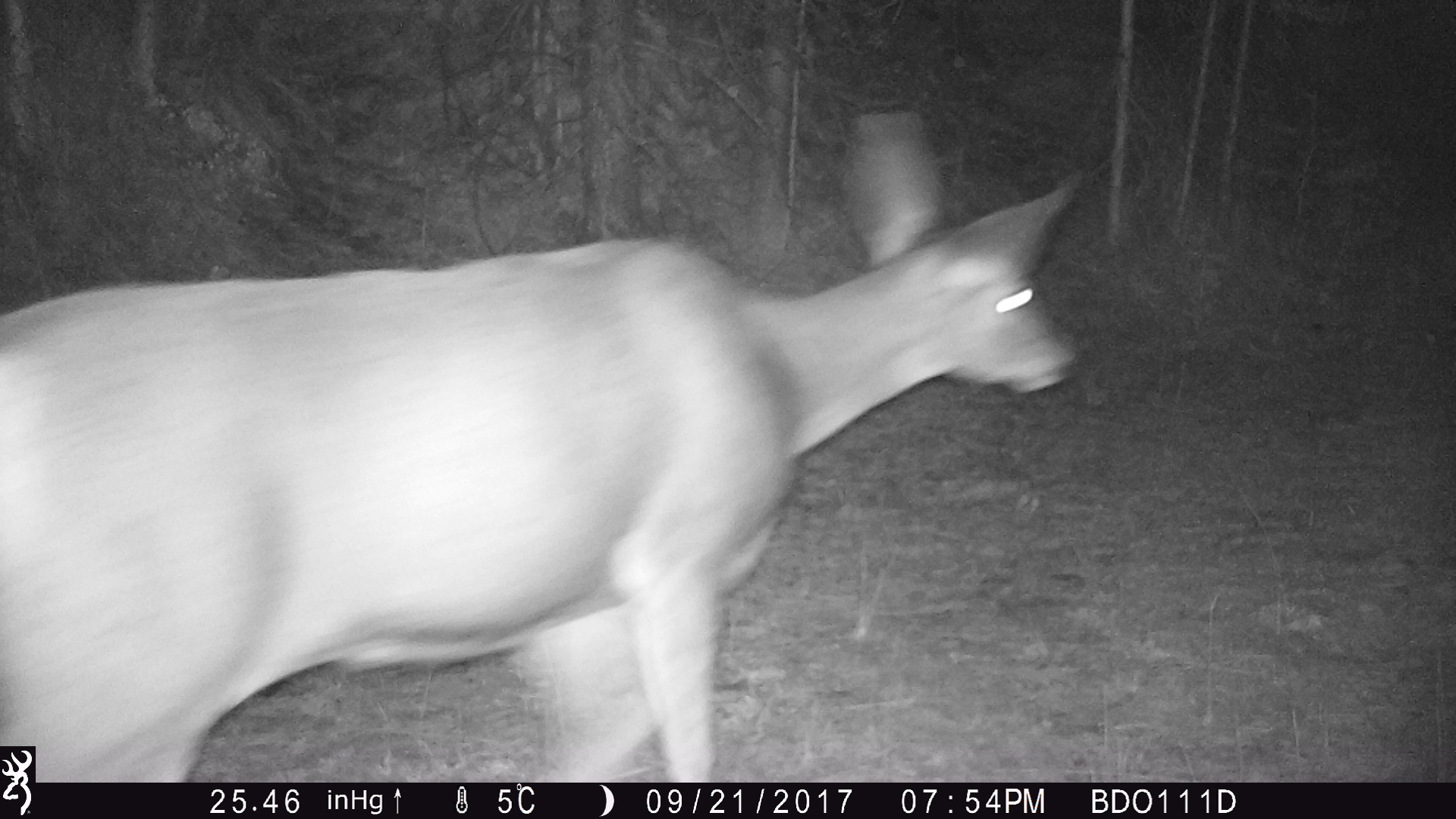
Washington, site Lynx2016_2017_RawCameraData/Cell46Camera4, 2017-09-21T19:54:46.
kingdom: Animalia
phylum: Chordata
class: Mammalia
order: Artiodactyla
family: Cervidae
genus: Odocoileus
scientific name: Odocoileus hemionus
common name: mule deer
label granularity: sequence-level